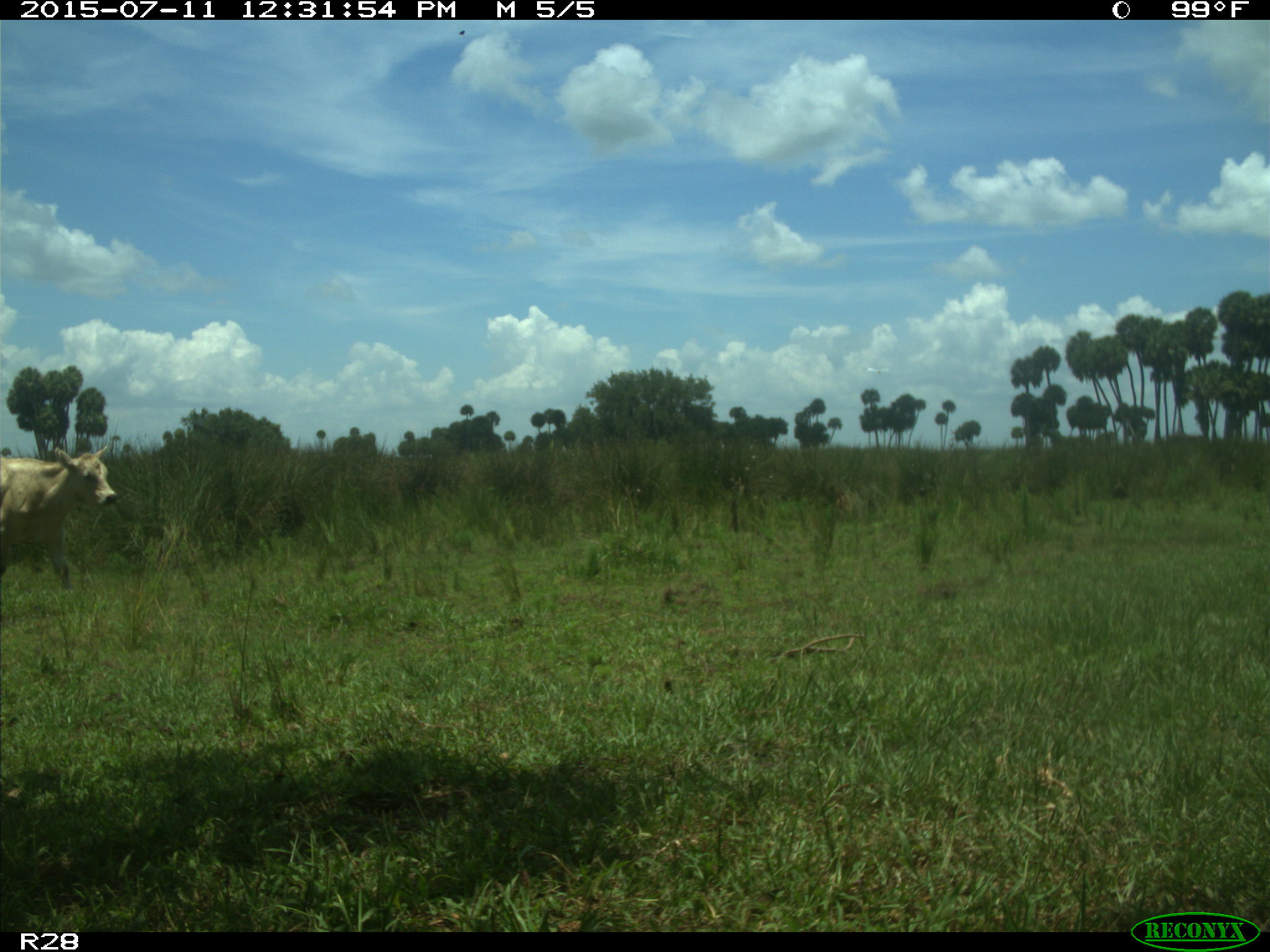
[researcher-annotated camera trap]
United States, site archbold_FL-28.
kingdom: Animalia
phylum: Chordata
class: Mammalia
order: Artiodactyla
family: Bovidae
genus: Bos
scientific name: Bos taurus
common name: domestic cow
Bos taurus (domestic cow).